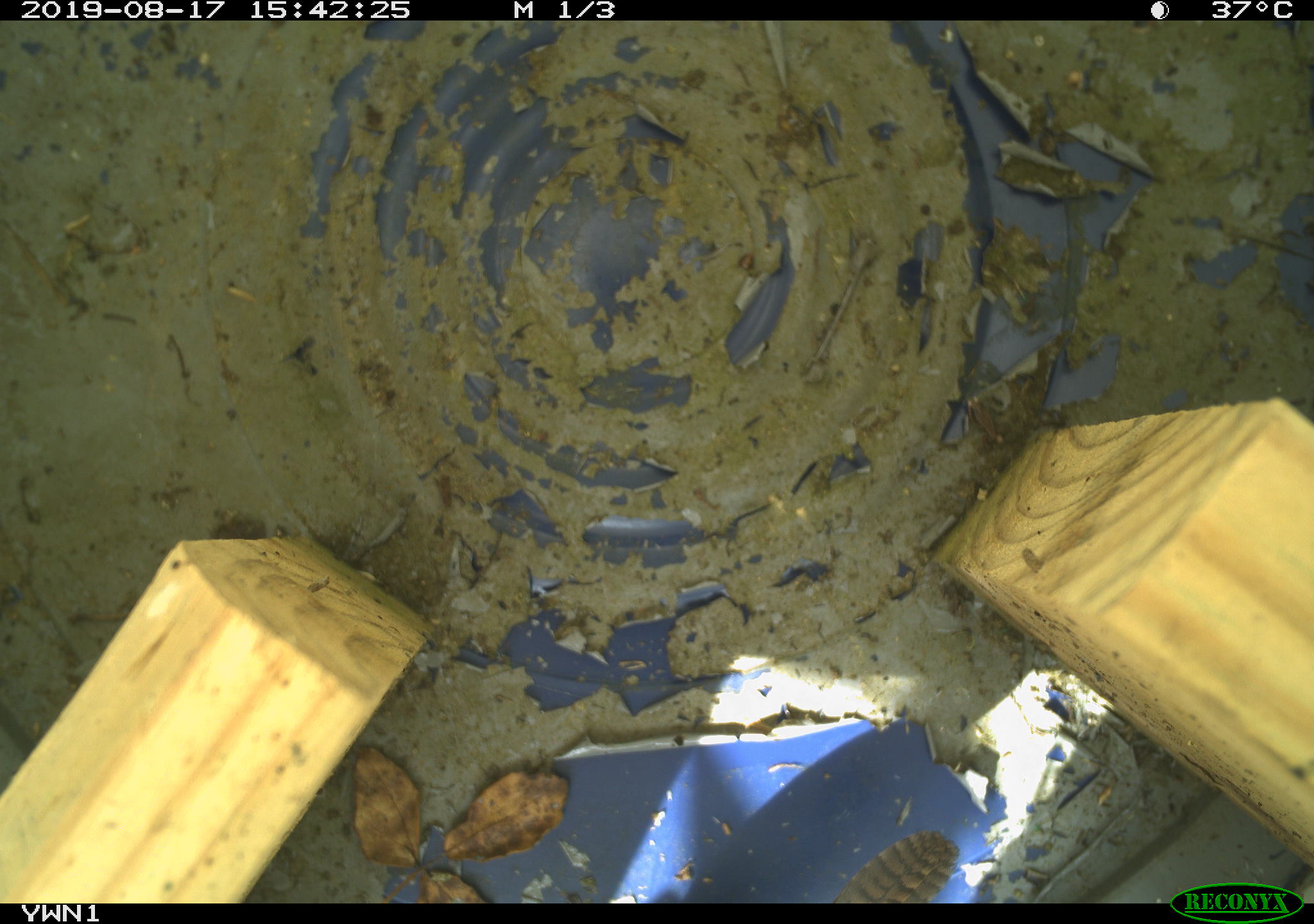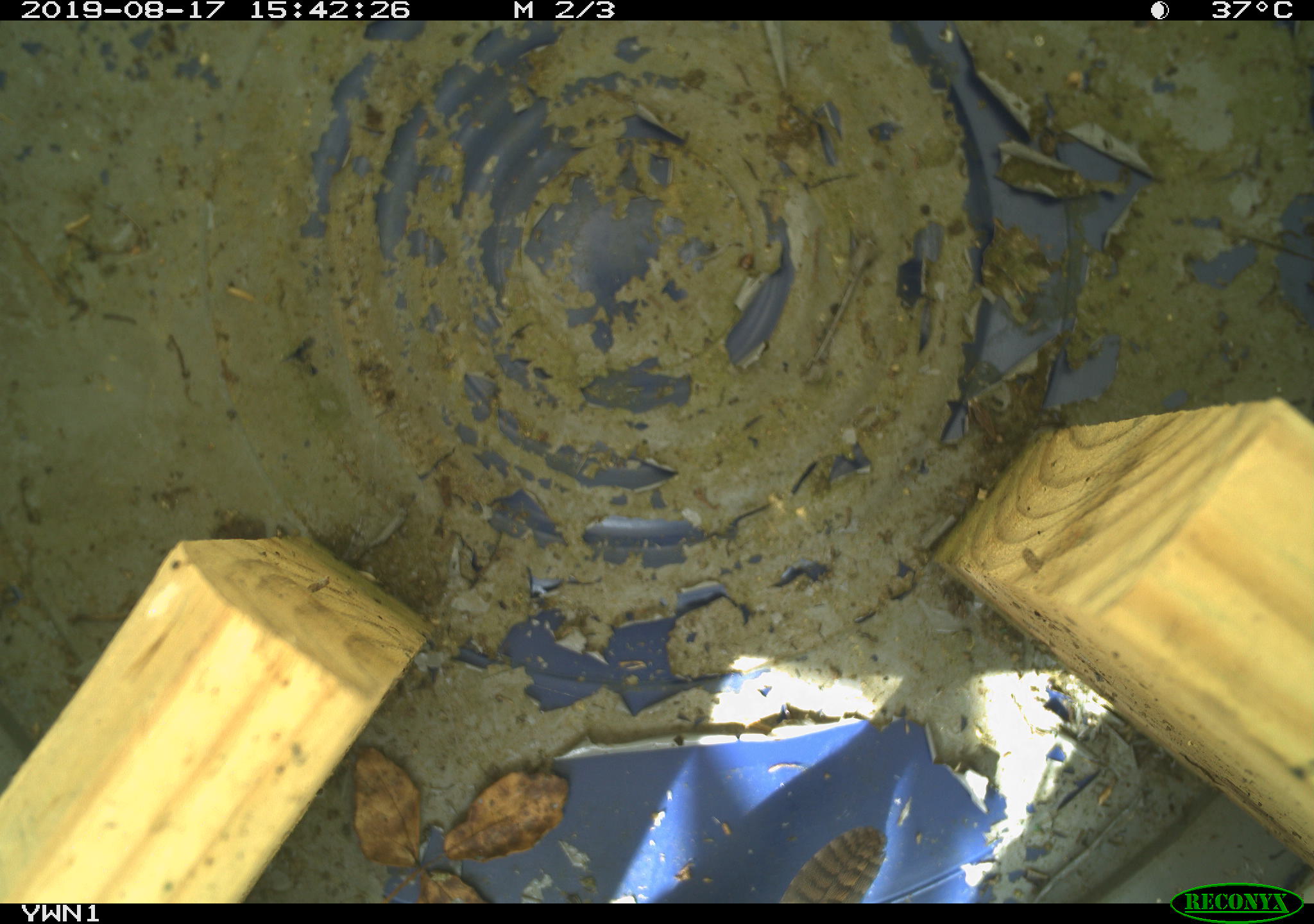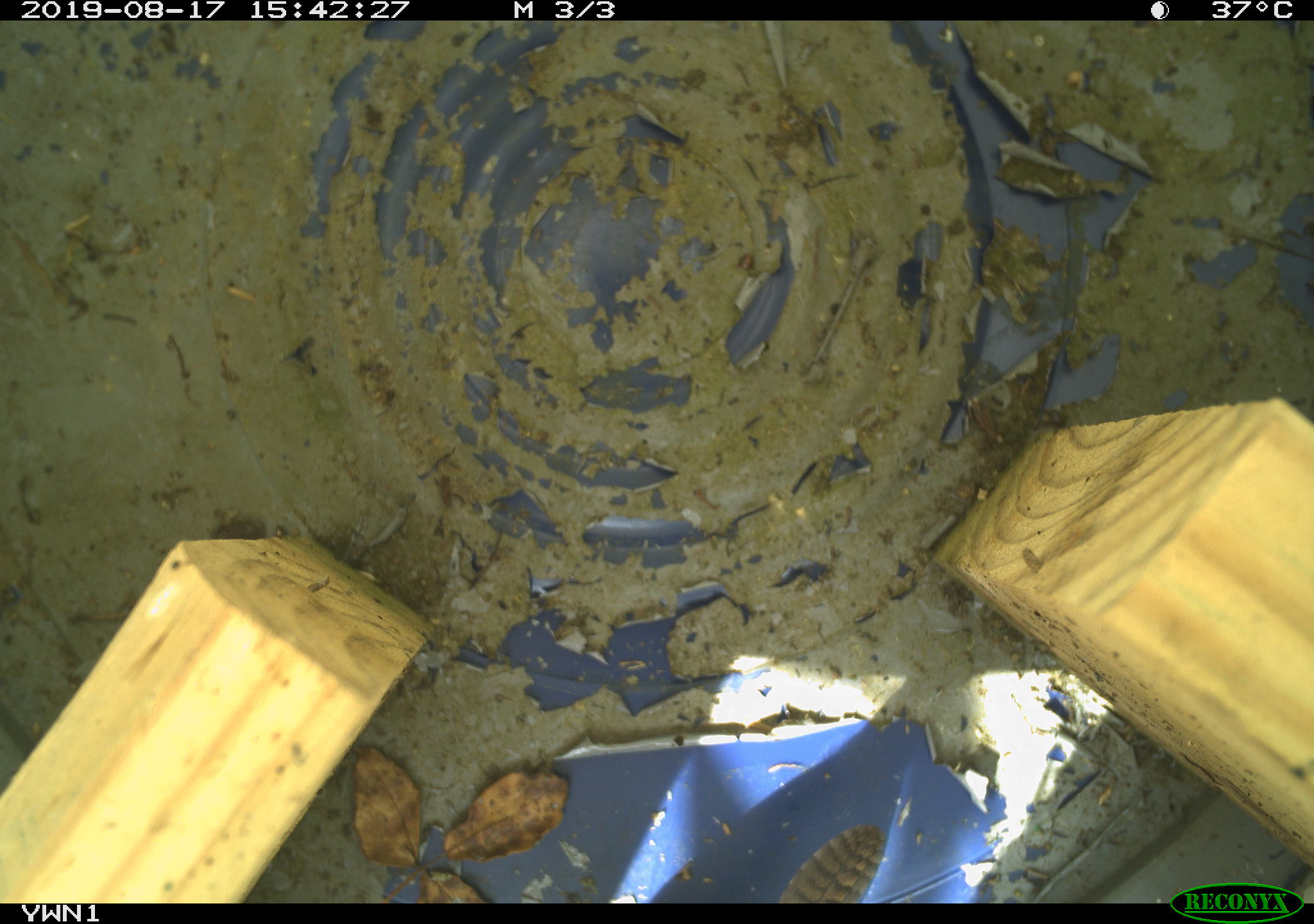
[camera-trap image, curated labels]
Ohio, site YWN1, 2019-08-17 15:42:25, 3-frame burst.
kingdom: Animalia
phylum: Chordata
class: Aves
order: Passeriformes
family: Troglodytidae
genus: Troglodytes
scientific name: Troglodytes aedon aedon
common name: northern house wren